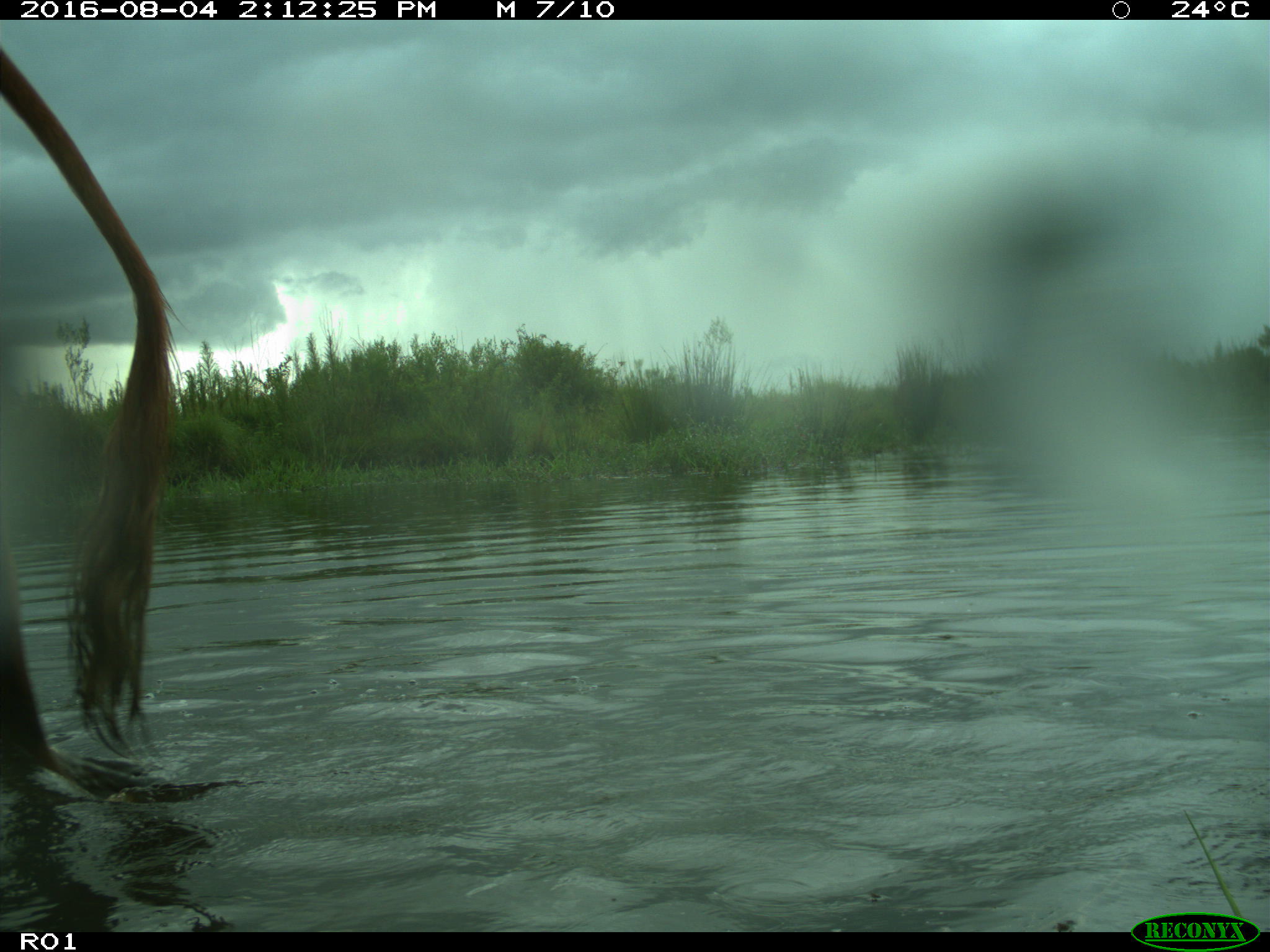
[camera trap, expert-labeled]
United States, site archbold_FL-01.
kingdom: Animalia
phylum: Chordata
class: Mammalia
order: Artiodactyla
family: Bovidae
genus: Bos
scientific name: Bos taurus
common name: domestic cow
Bos taurus (domestic cow).